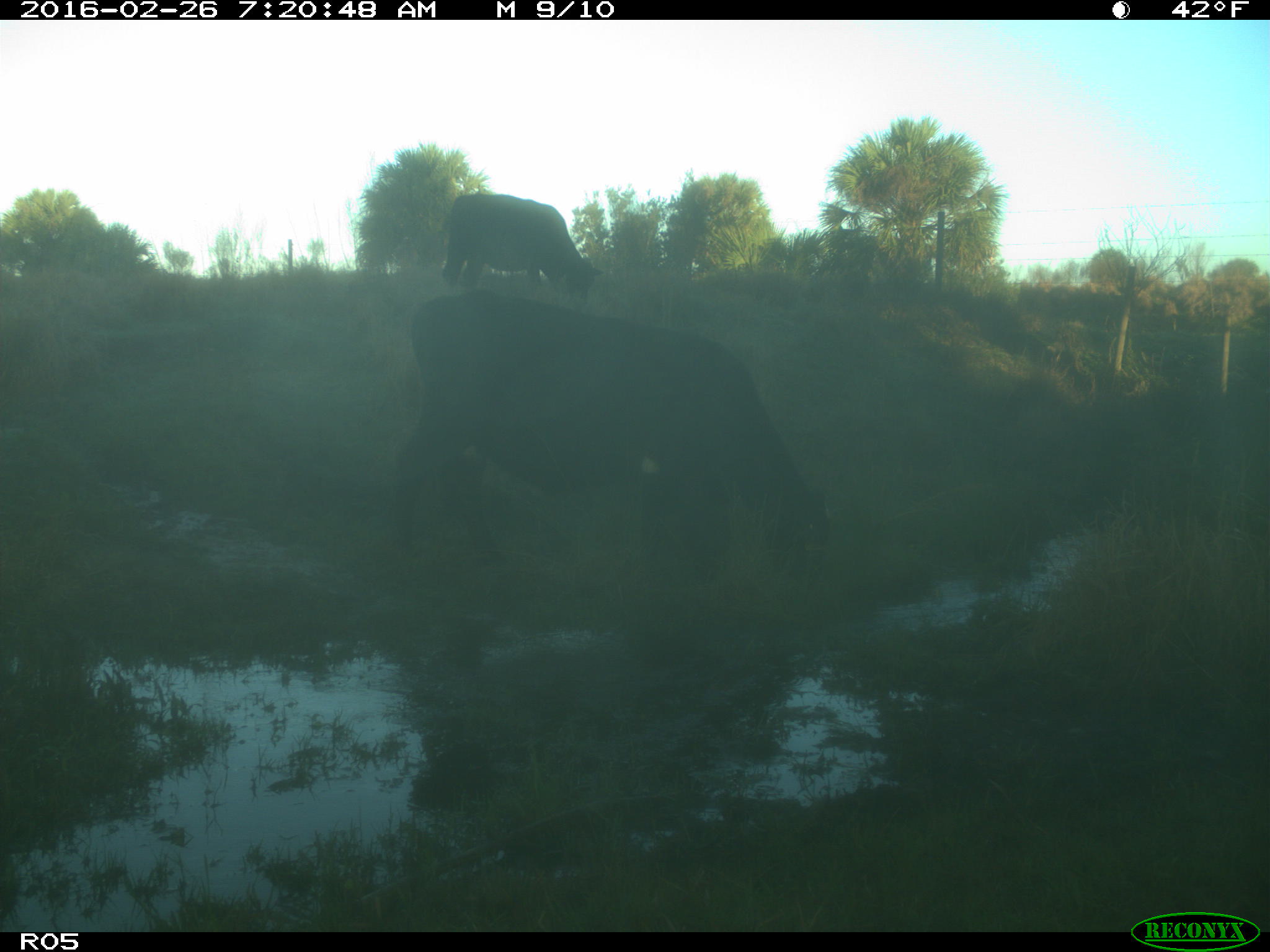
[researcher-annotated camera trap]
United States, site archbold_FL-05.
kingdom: Animalia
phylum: Chordata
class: Mammalia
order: Artiodactyla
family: Bovidae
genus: Bos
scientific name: Bos taurus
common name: domestic cow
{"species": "Bos taurus (domestic cow)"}